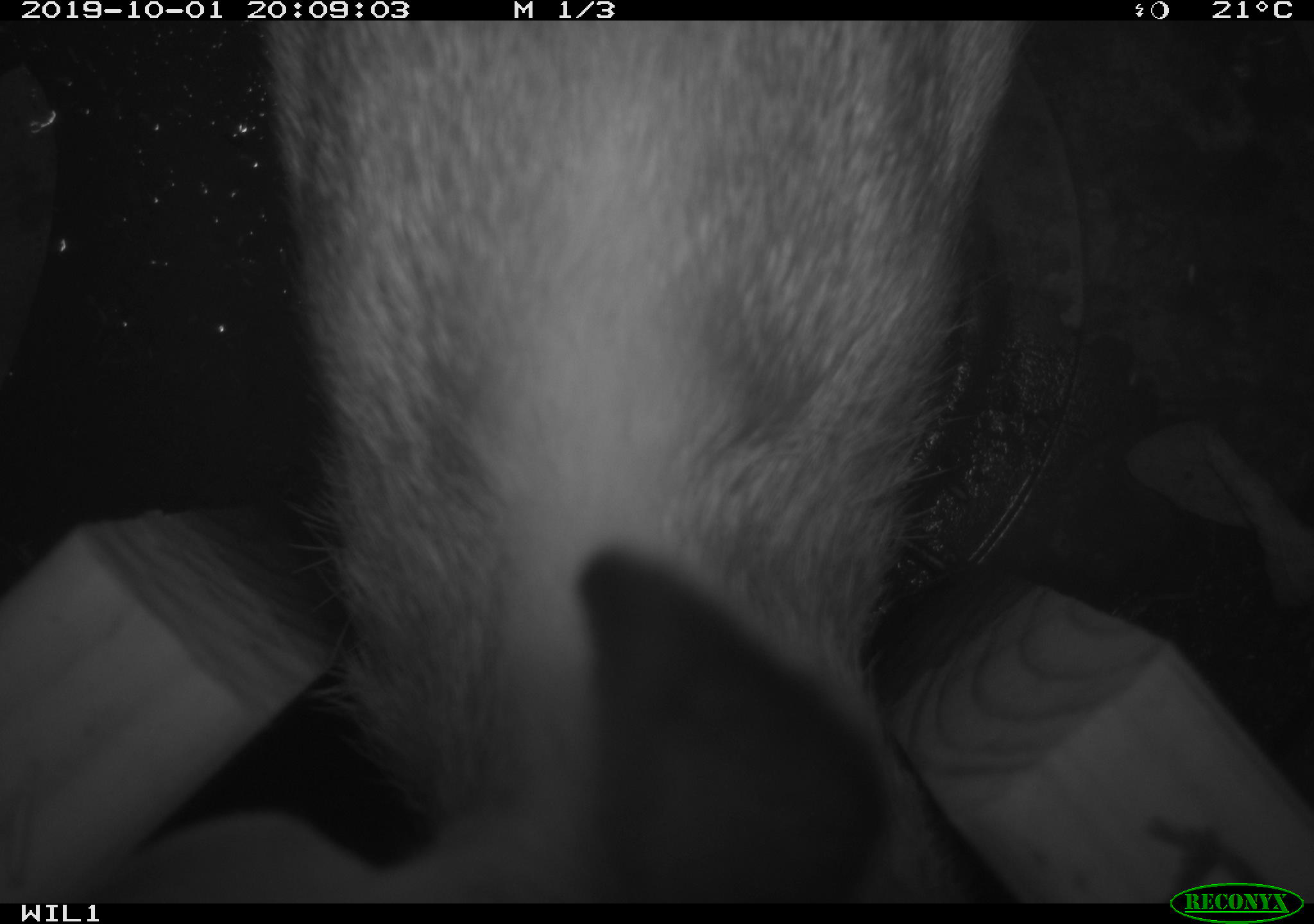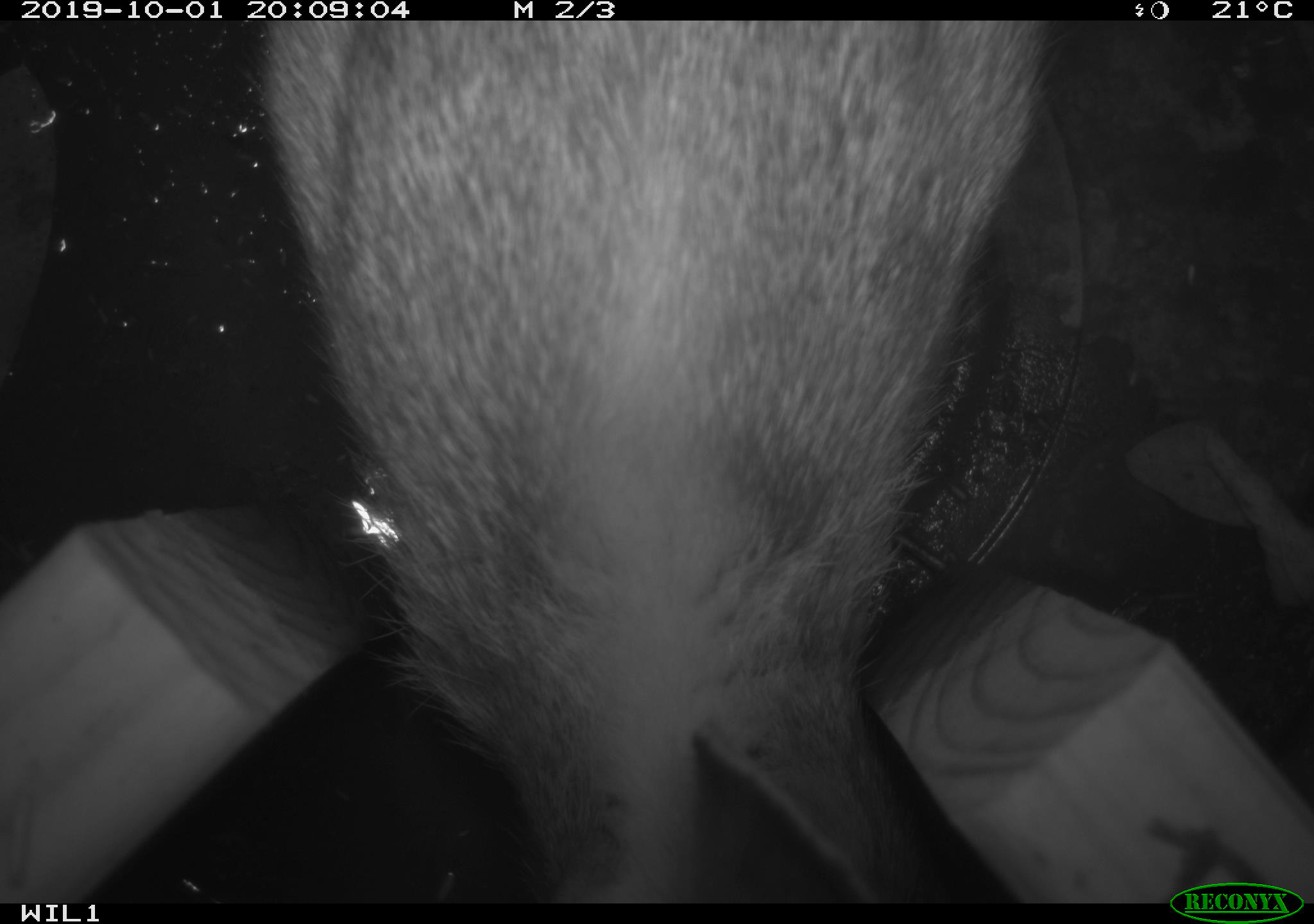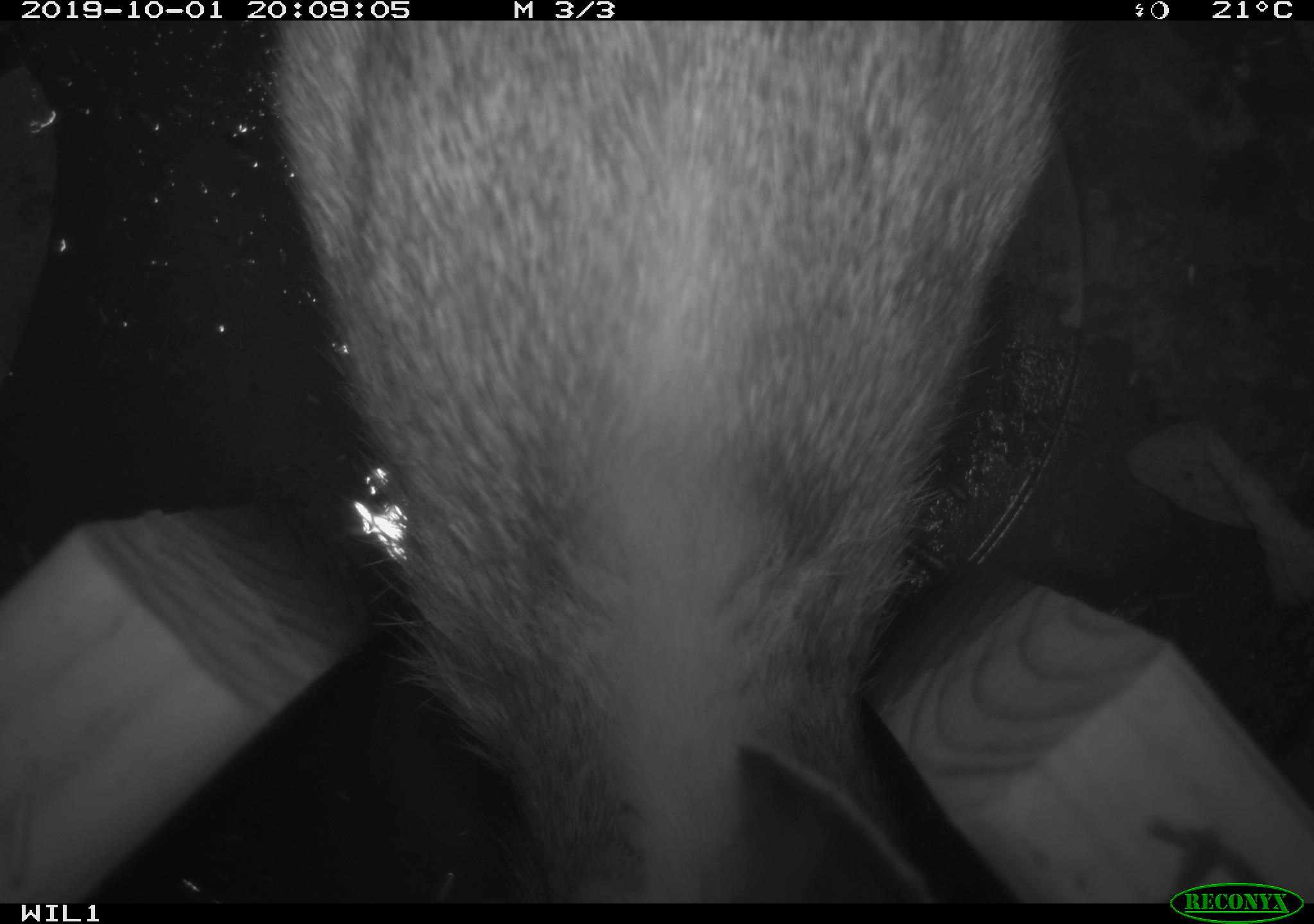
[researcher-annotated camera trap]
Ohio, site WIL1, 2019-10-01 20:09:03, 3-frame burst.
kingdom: Animalia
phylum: Chordata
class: Mammalia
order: Lagomorpha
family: Leporidae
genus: Sylvilagus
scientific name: Sylvilagus floridanus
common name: eastern cottontail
Eastern cottontail (Sylvilagus floridanus).